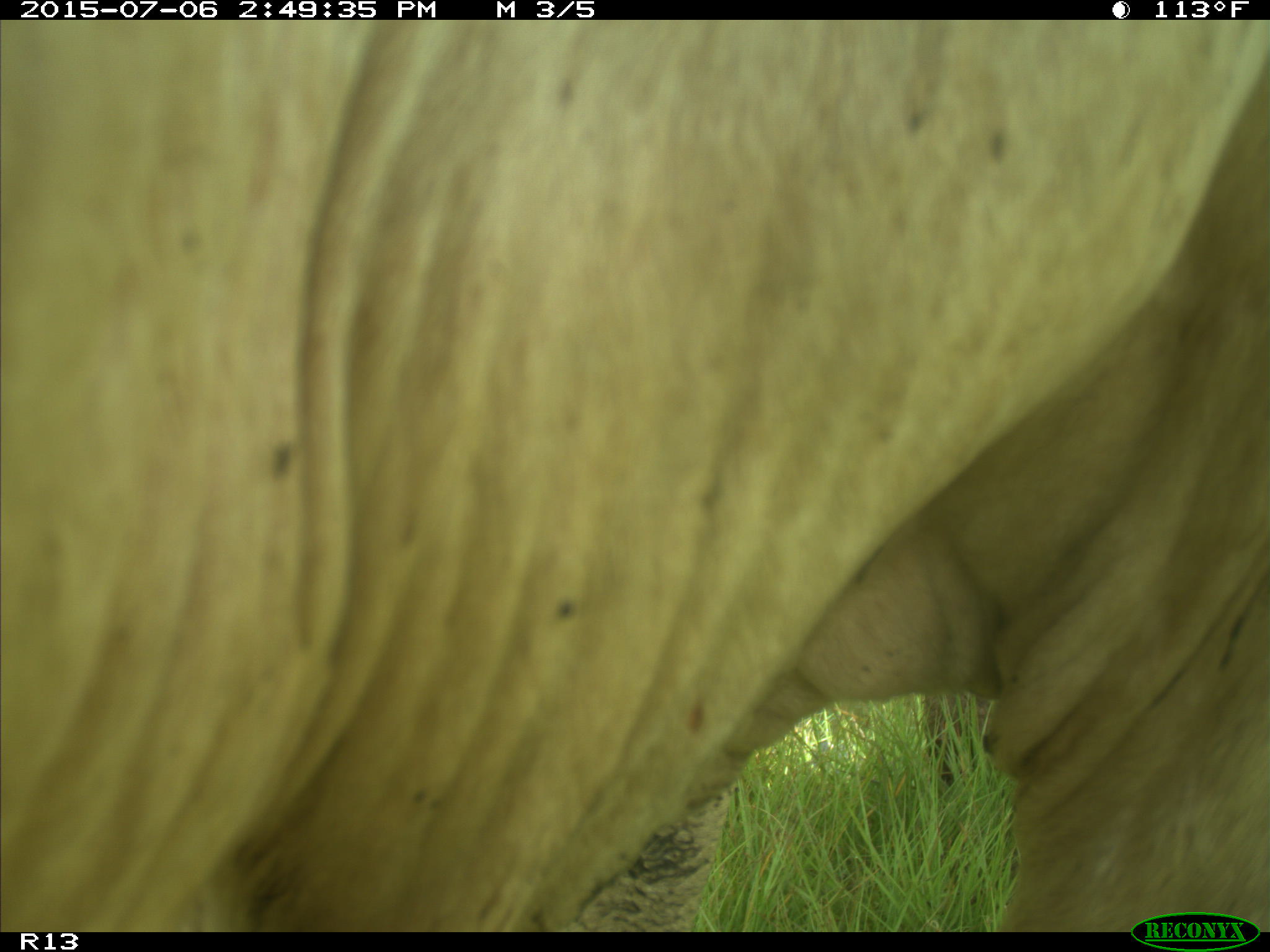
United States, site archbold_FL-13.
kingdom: Animalia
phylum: Chordata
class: Mammalia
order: Artiodactyla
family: Bovidae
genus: Bos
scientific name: Bos taurus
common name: domestic cow